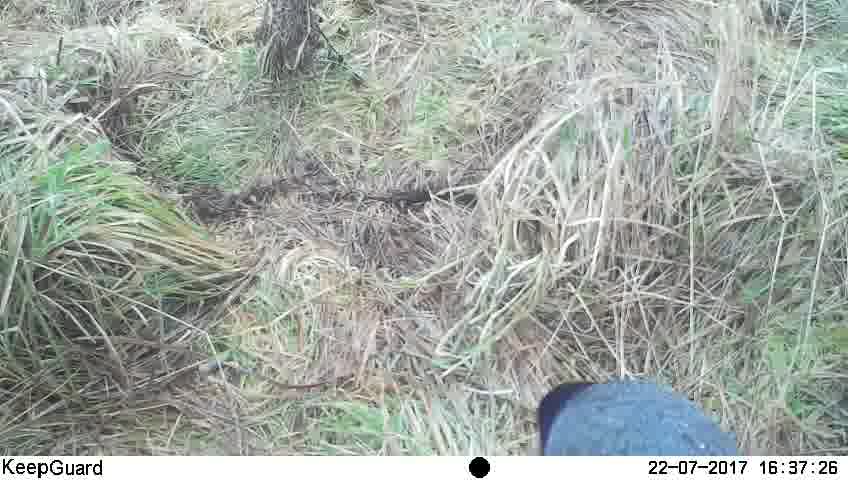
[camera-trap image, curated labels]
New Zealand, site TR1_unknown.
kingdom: Animalia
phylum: Chordata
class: Aves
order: Gruiformes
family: Rallidae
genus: Porphyrio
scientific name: Porphyrio mantelli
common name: takahe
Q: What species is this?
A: Takahe (Porphyrio mantelli).